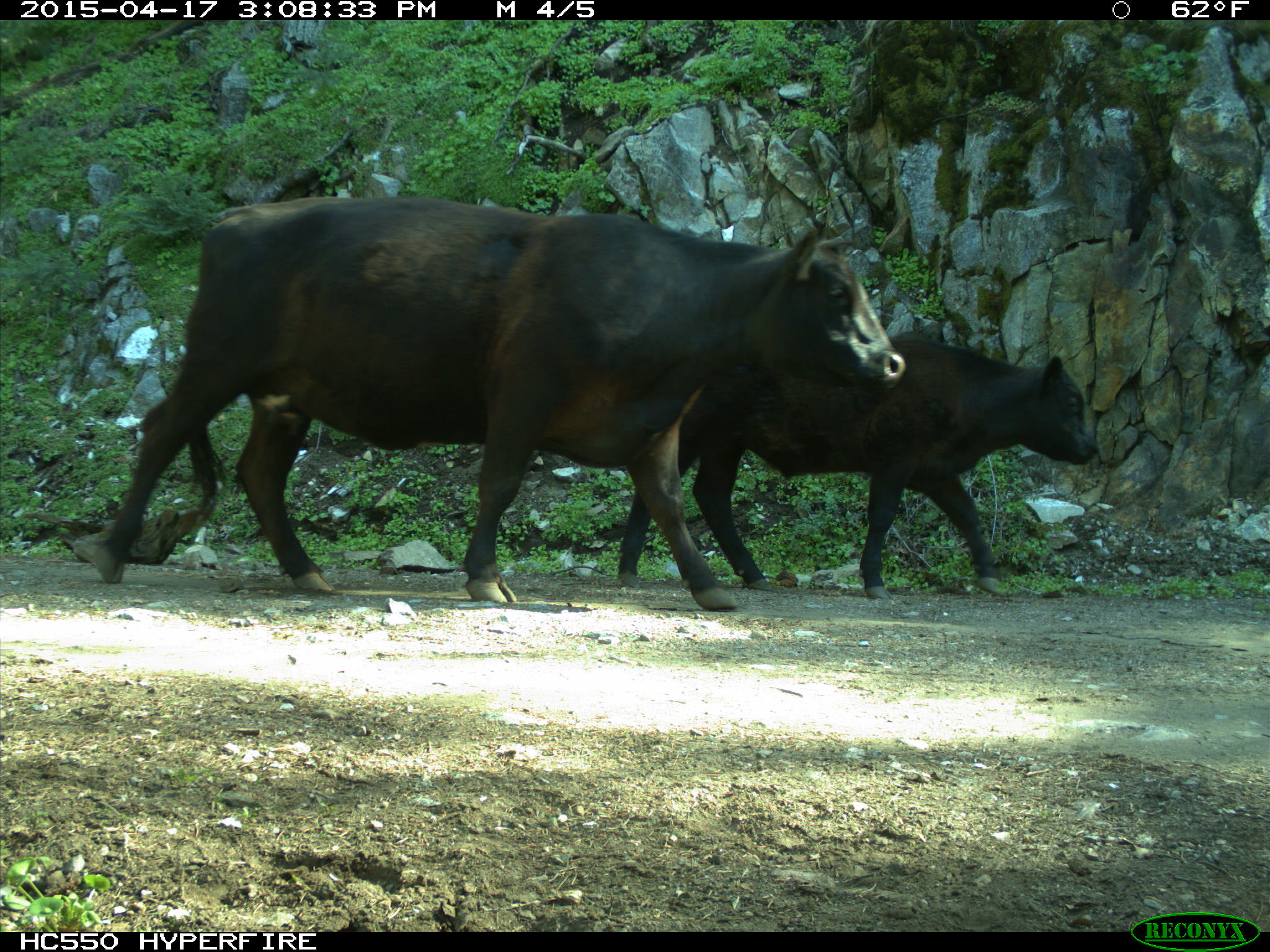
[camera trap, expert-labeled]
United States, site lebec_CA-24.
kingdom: Animalia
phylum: Chordata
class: Mammalia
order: Artiodactyla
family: Bovidae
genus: Bos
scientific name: Bos taurus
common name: domestic cow